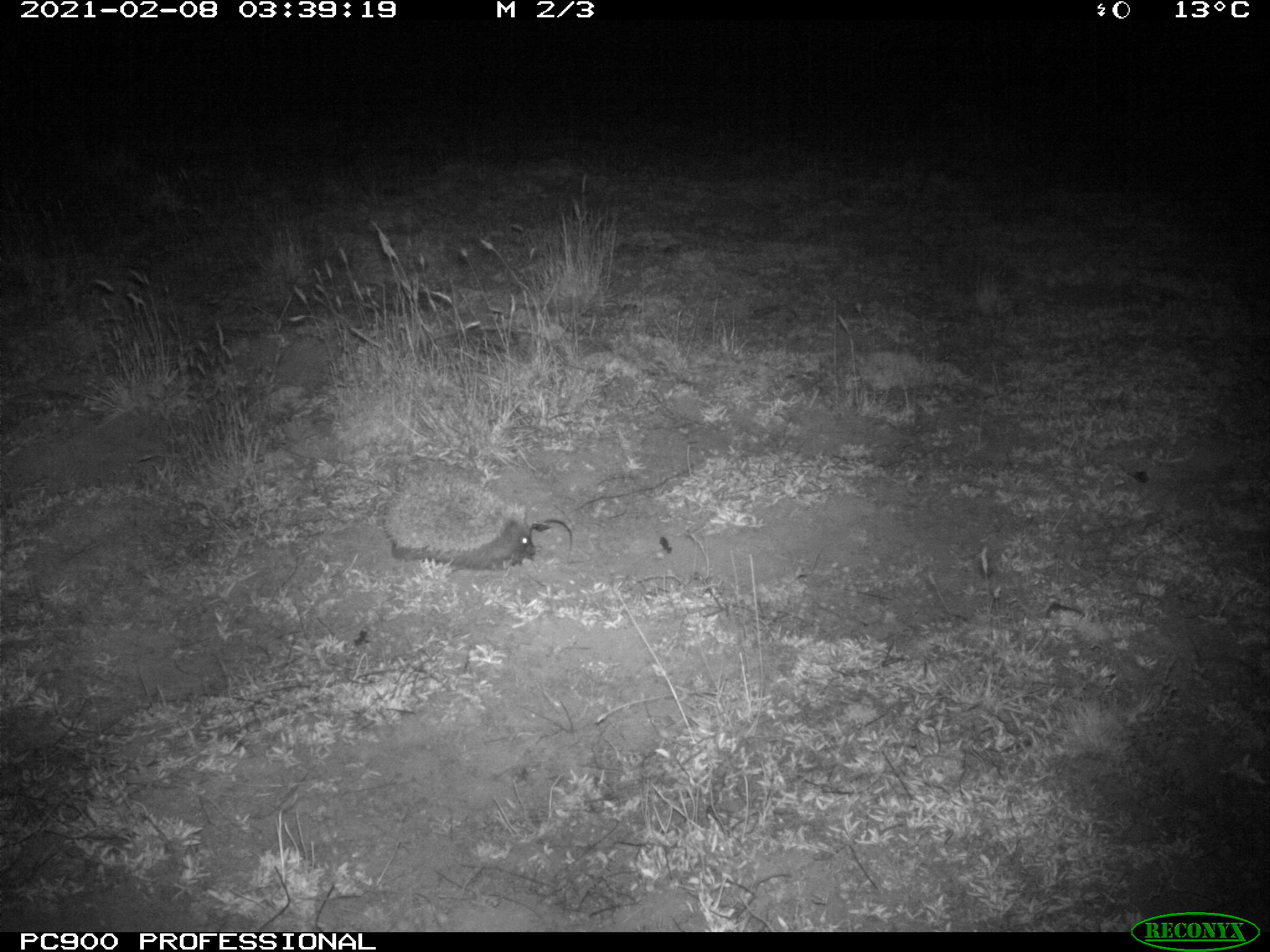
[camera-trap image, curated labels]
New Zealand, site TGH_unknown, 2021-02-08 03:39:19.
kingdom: Animalia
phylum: Chordata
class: Mammalia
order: Eulipotyphla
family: Erinaceidae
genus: Erinaceus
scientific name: Erinaceus europaeus europaeus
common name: european hedgehog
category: hedgehog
Hedgehog (european hedgehog) (Erinaceus europaeus europaeus).